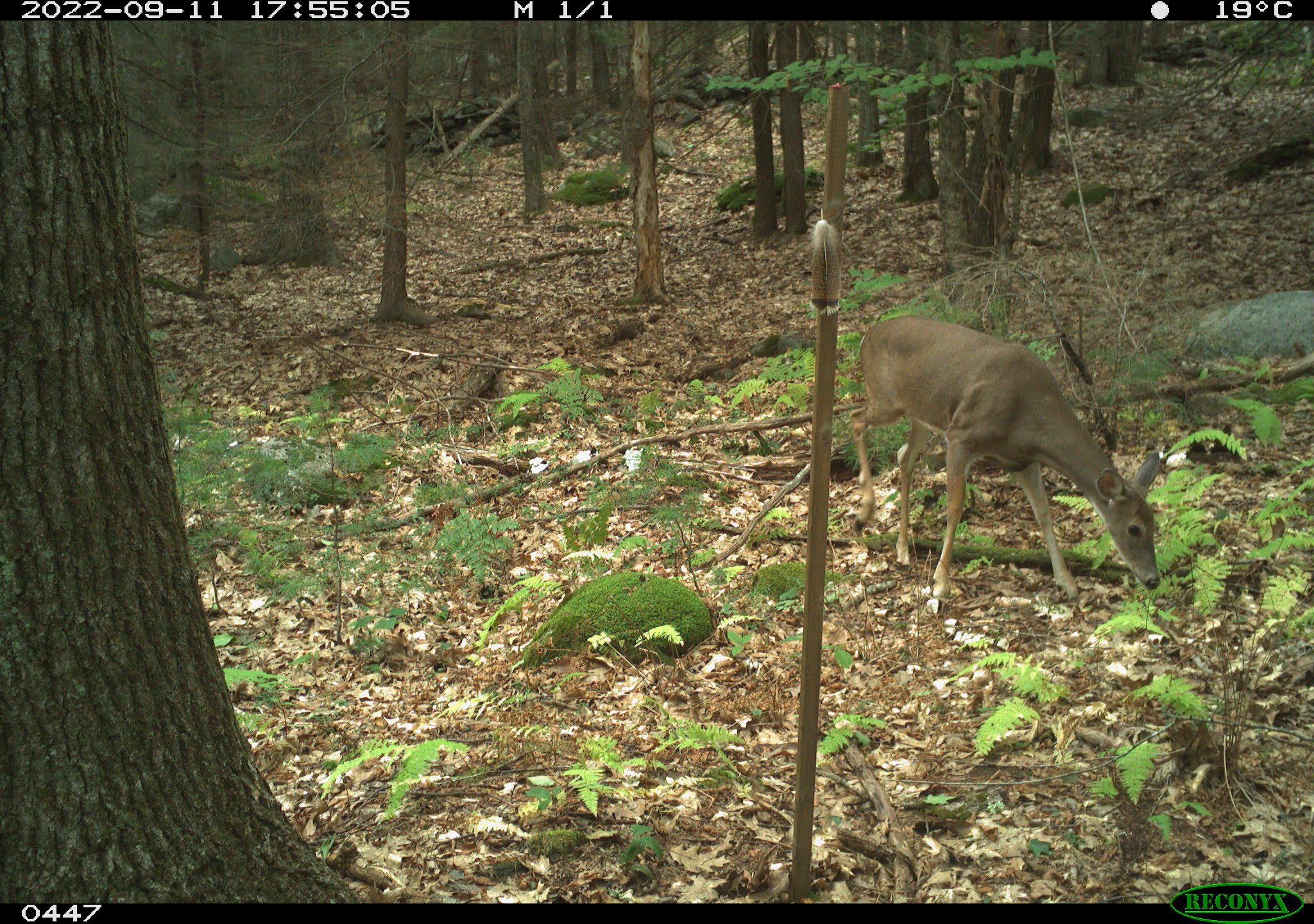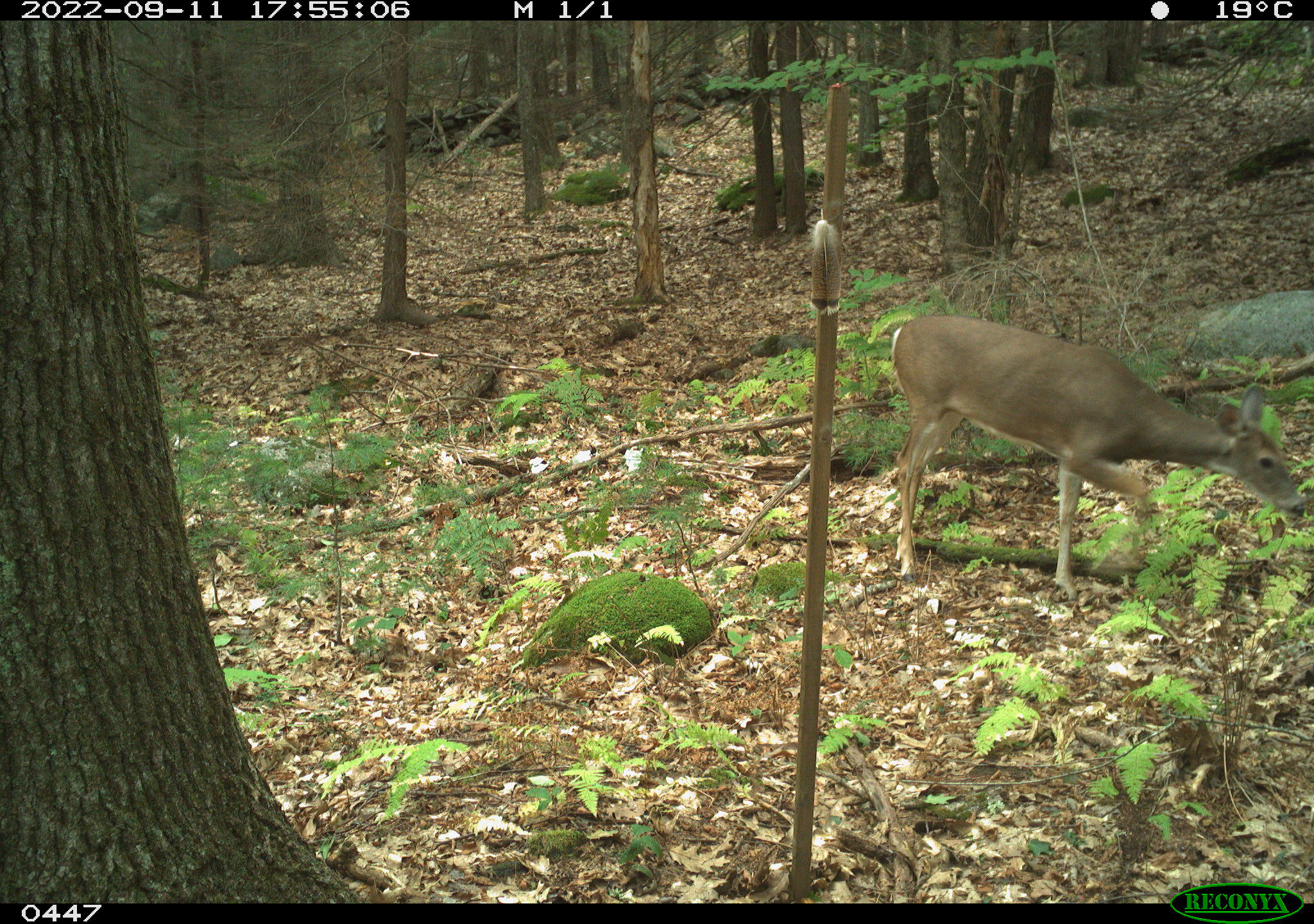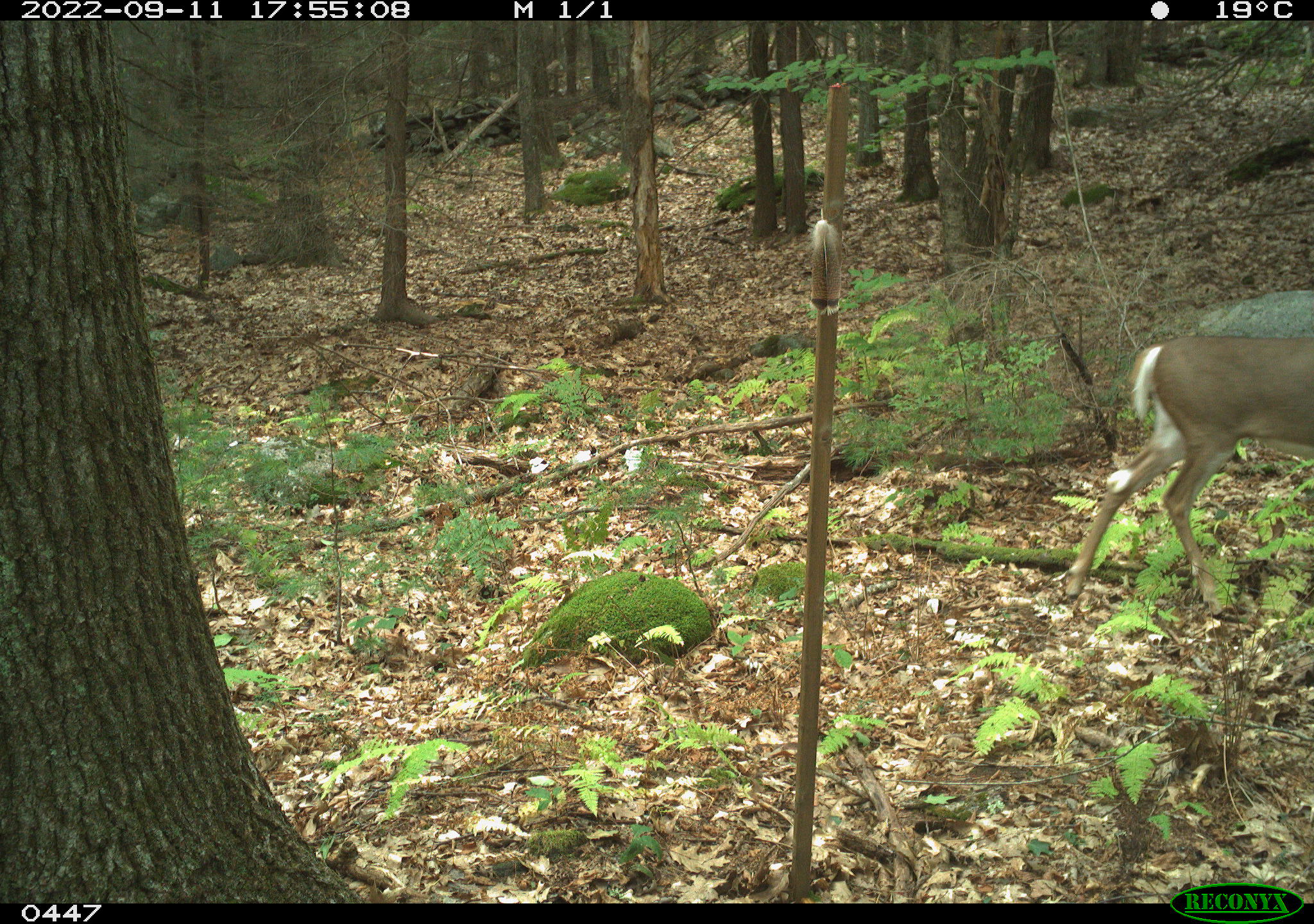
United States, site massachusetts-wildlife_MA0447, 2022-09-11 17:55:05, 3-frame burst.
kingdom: Animalia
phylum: Chordata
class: Mammalia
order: Artiodactyla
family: Cervidae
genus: Odocoileus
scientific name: Odocoileus virginianus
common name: white-tailed deer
White-tailed deer (Odocoileus virginianus).